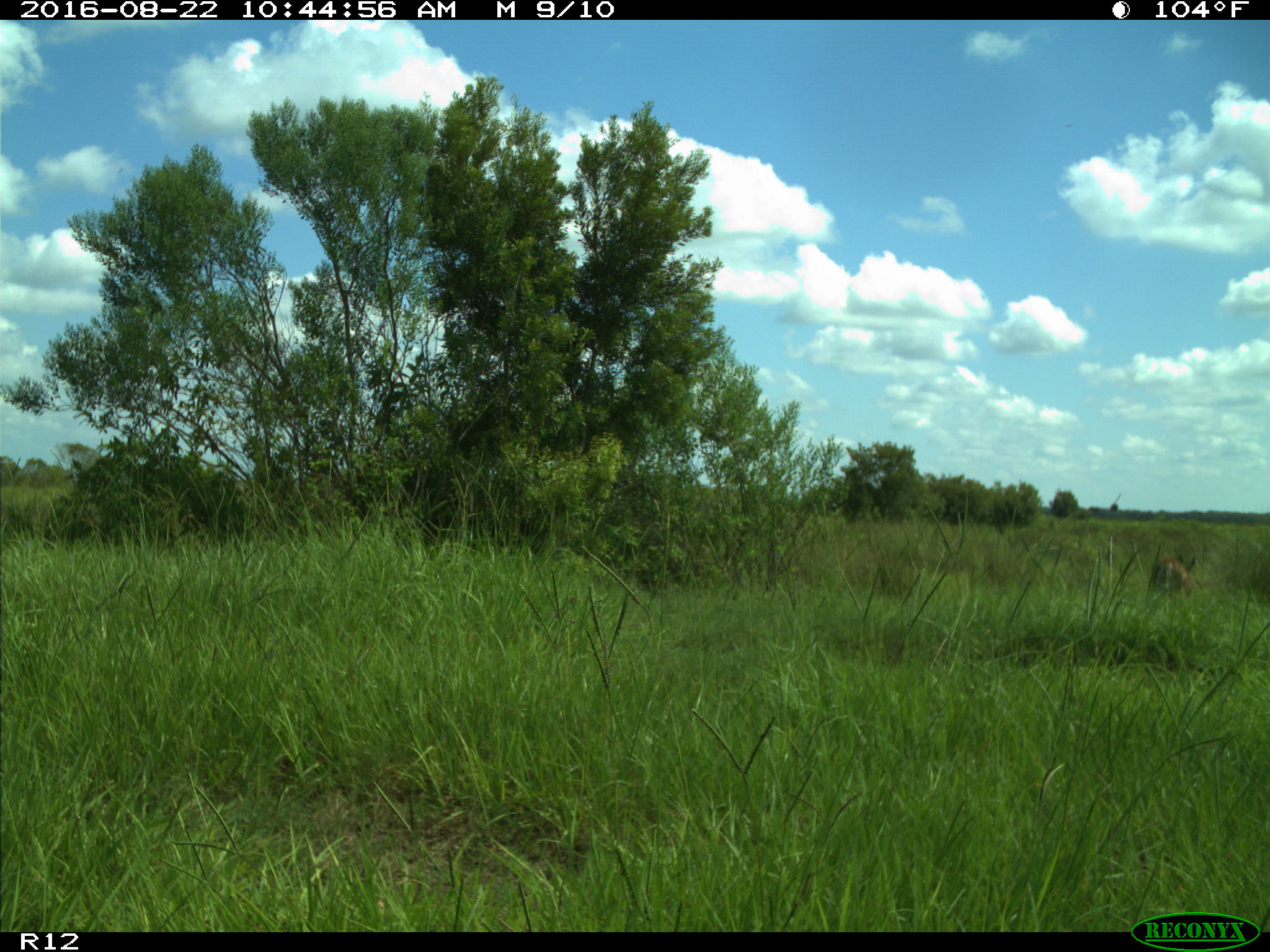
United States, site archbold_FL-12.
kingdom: Animalia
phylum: Chordata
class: Mammalia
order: Artiodactyla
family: Cervidae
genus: Odocoileus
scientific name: Odocoileus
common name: deer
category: unidentified deer